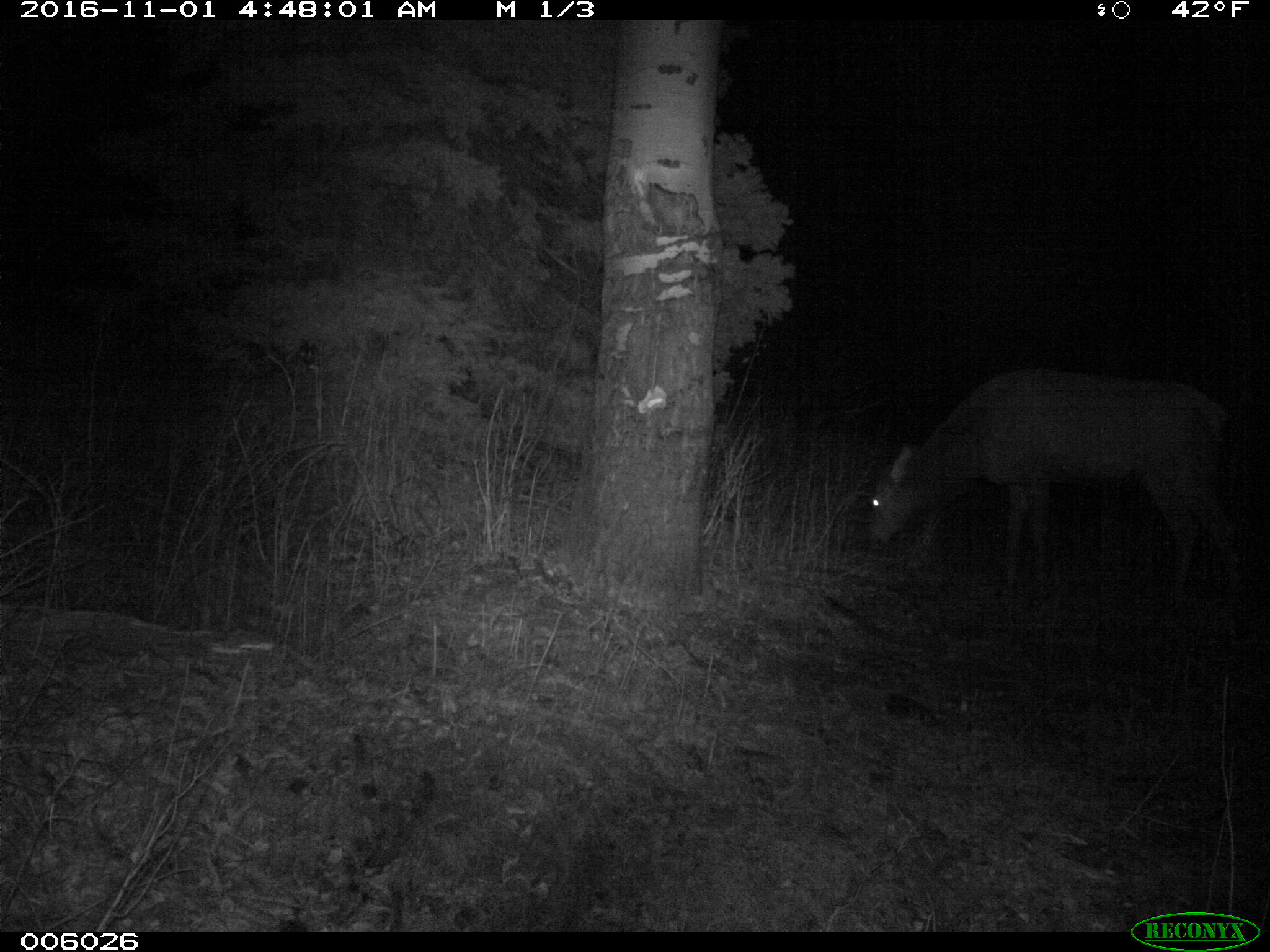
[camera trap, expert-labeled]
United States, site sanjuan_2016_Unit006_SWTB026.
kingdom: Animalia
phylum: Chordata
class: Mammalia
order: Artiodactyla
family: Cervidae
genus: Cervus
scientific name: Cervus elaphus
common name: red deer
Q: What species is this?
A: Cervus elaphus (red deer).